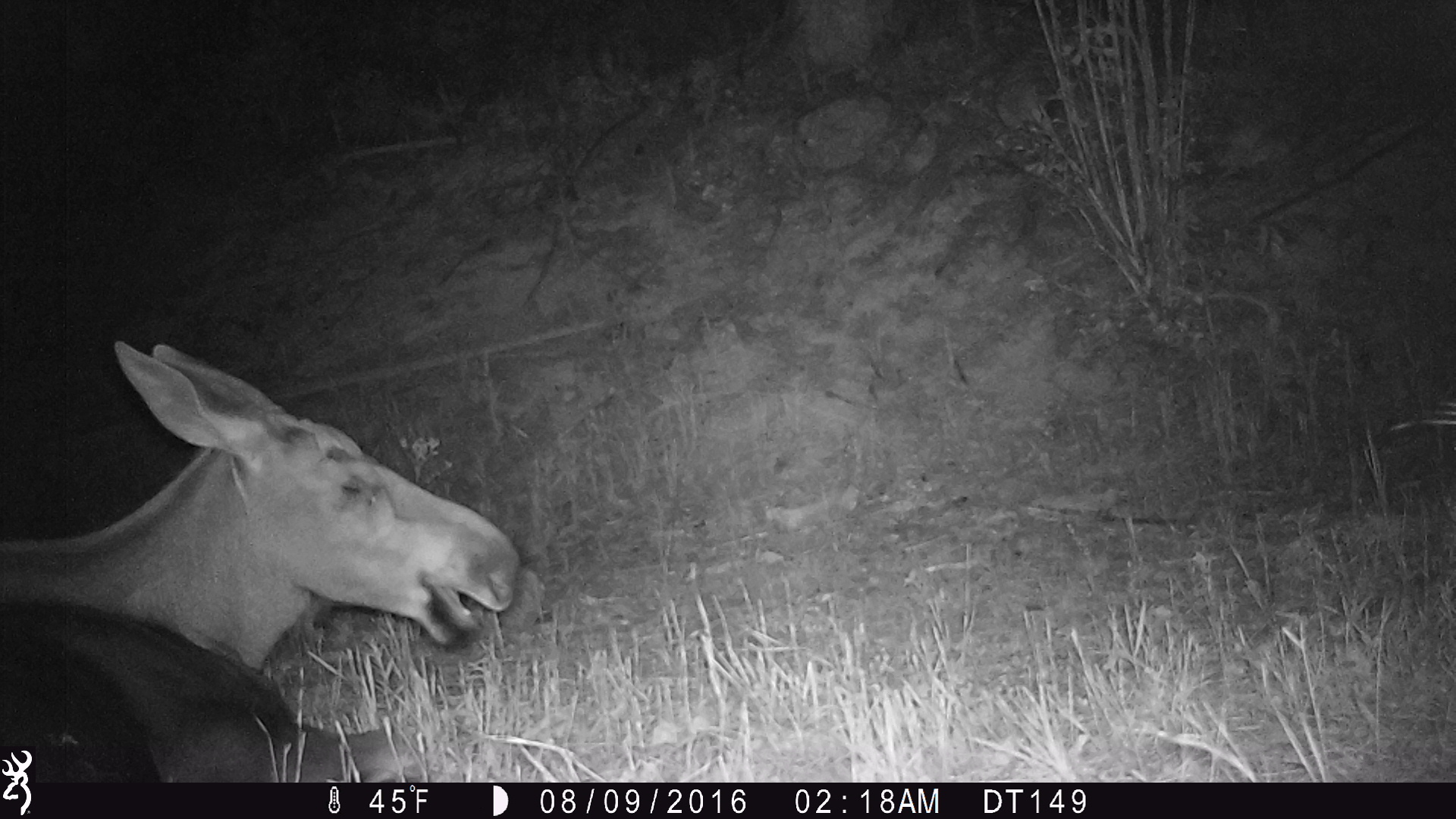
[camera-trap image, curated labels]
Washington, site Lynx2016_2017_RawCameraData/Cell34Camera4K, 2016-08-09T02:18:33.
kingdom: Animalia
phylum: Chordata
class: Mammalia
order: Artiodactyla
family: Cervidae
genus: Alces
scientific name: Alces alces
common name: moose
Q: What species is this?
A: Alces alces (moose).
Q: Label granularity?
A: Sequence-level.